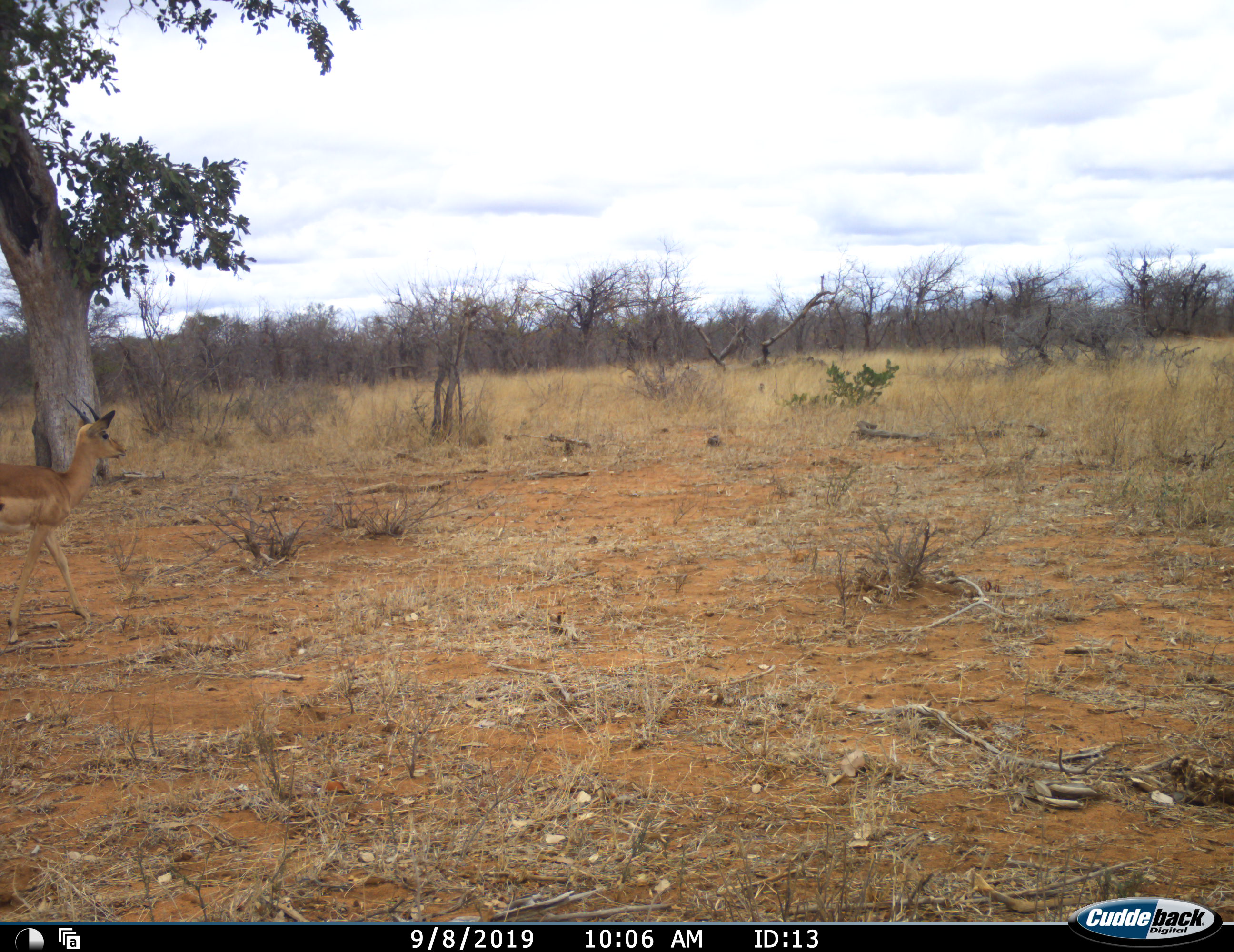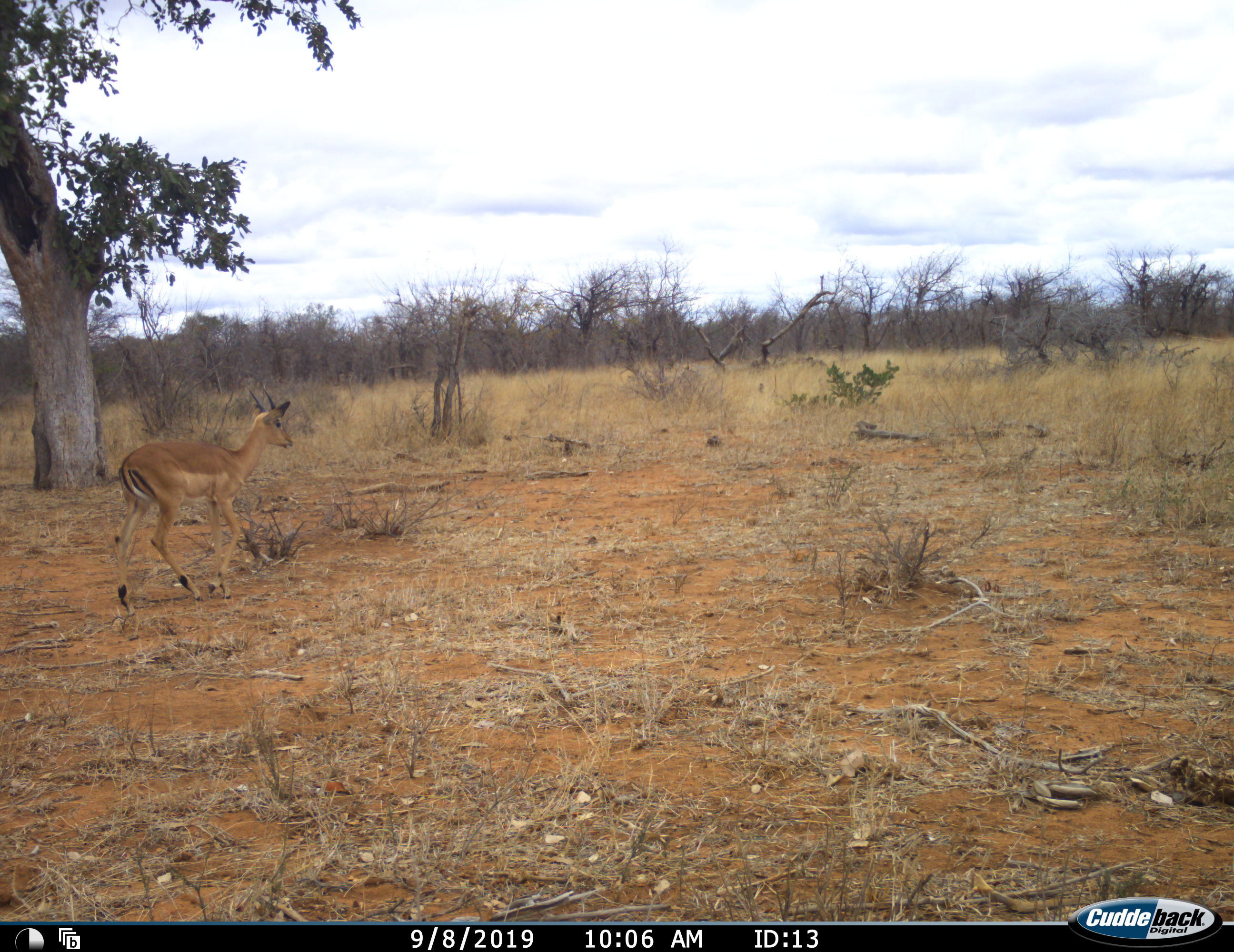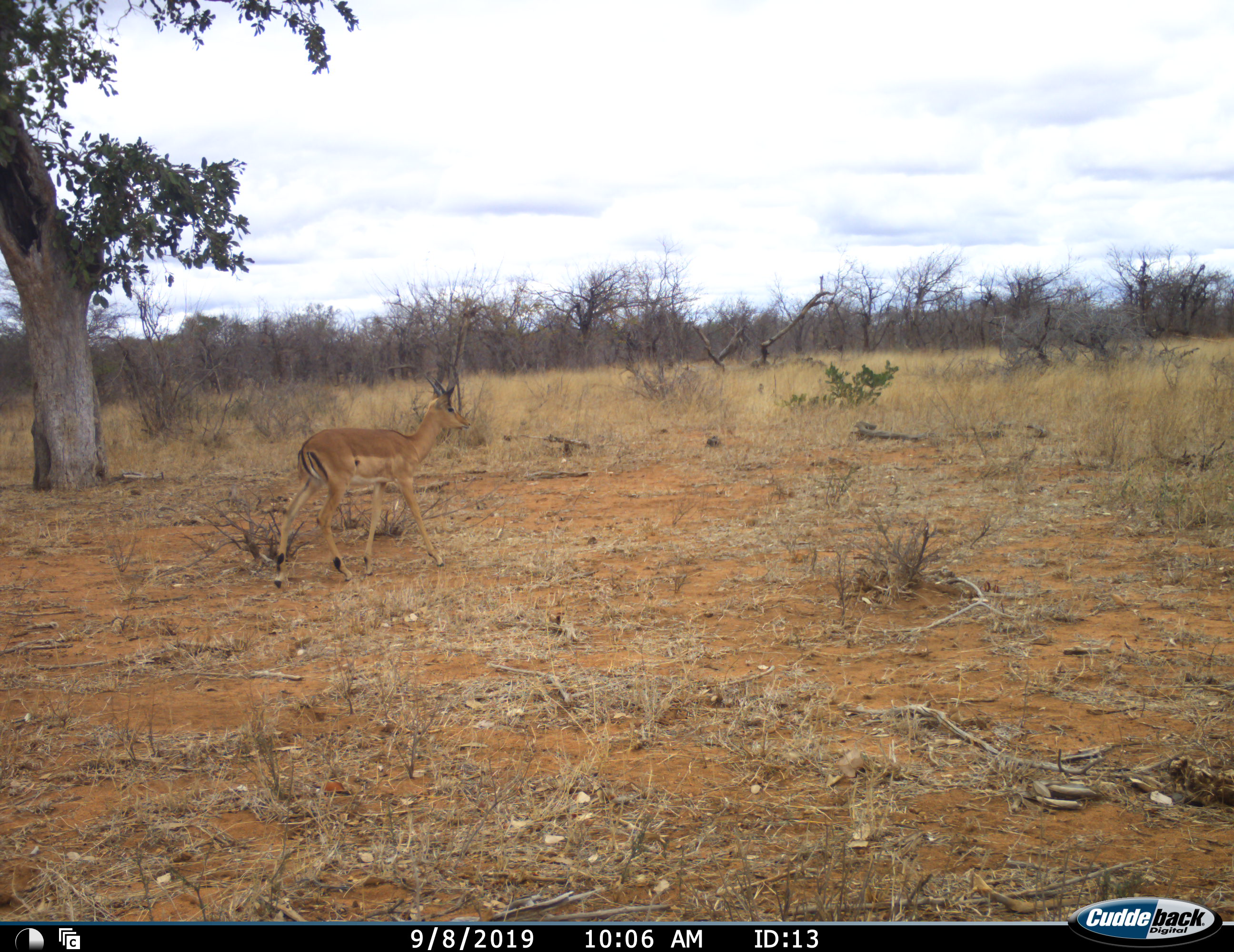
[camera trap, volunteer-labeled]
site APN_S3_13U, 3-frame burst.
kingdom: Animalia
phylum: Chordata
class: Mammalia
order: Artiodactyla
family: Bovidae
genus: Aepyceros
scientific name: Aepyceros melampus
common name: impala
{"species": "impala (Aepyceros melampus)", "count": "1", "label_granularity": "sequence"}